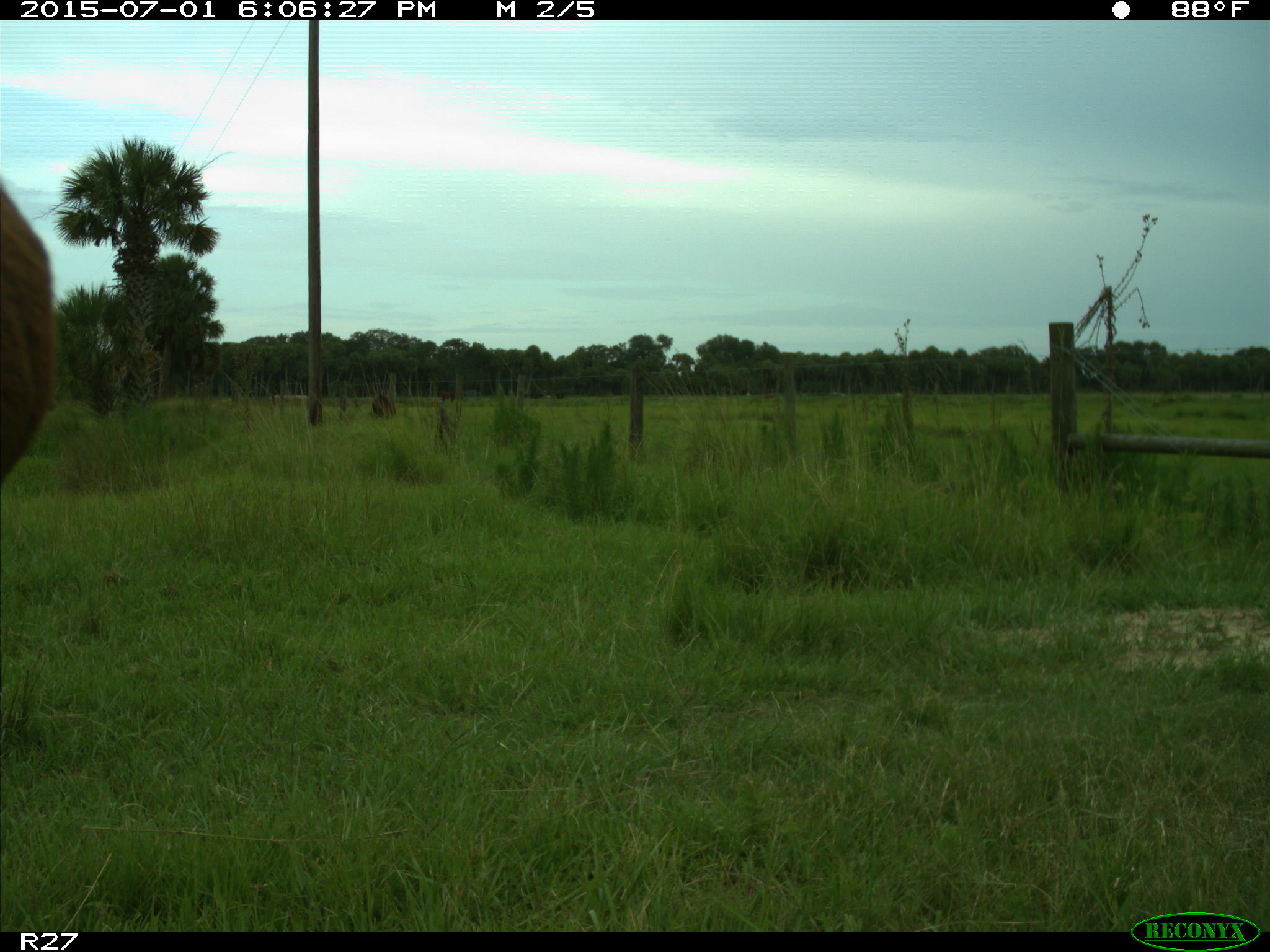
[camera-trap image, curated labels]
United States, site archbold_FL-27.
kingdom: Animalia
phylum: Chordata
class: Mammalia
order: Artiodactyla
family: Bovidae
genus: Bos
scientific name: Bos taurus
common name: domestic cow